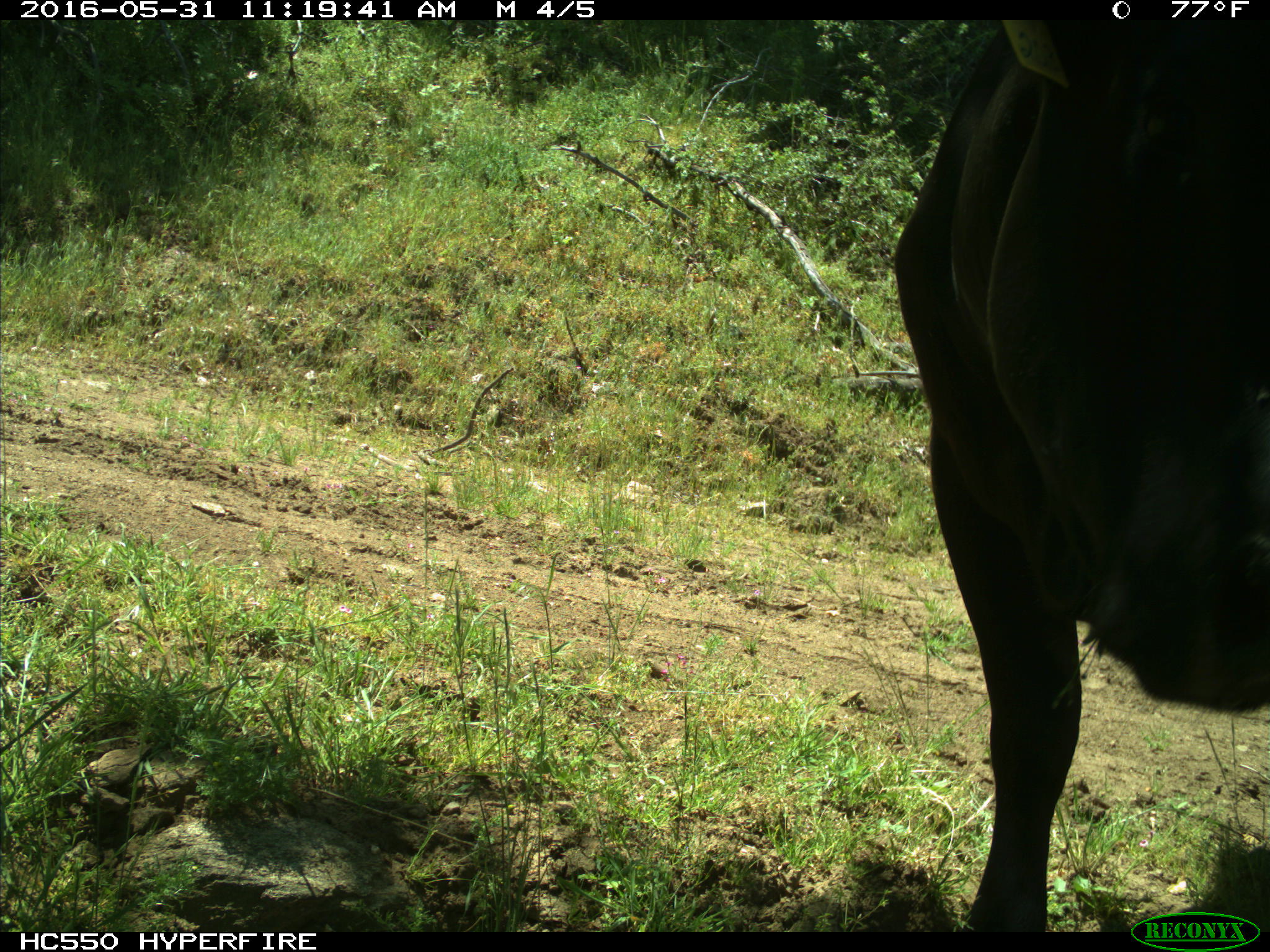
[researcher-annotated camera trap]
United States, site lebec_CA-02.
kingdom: Animalia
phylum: Chordata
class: Mammalia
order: Artiodactyla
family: Bovidae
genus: Bos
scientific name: Bos taurus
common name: domestic cow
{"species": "Bos taurus (domestic cow)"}